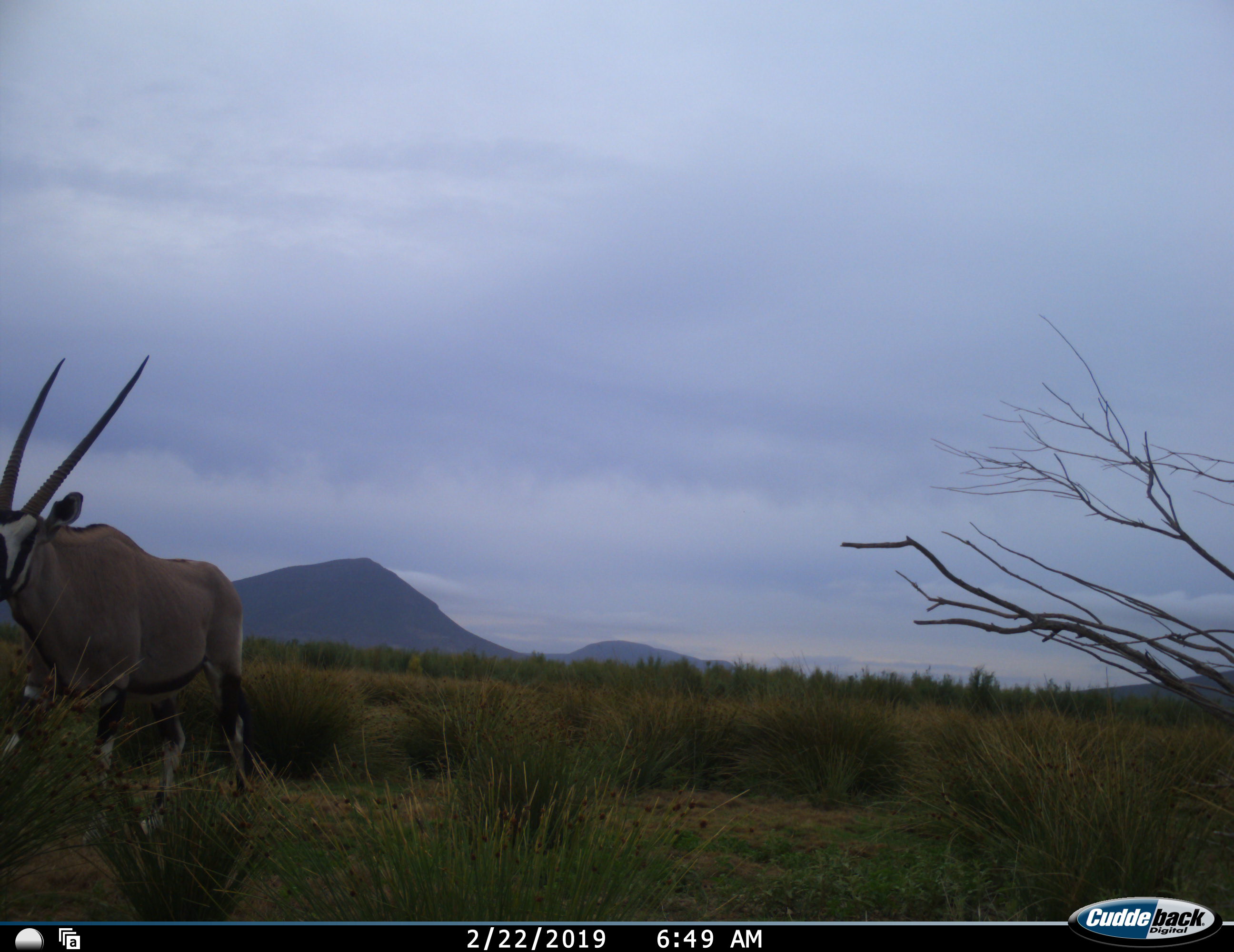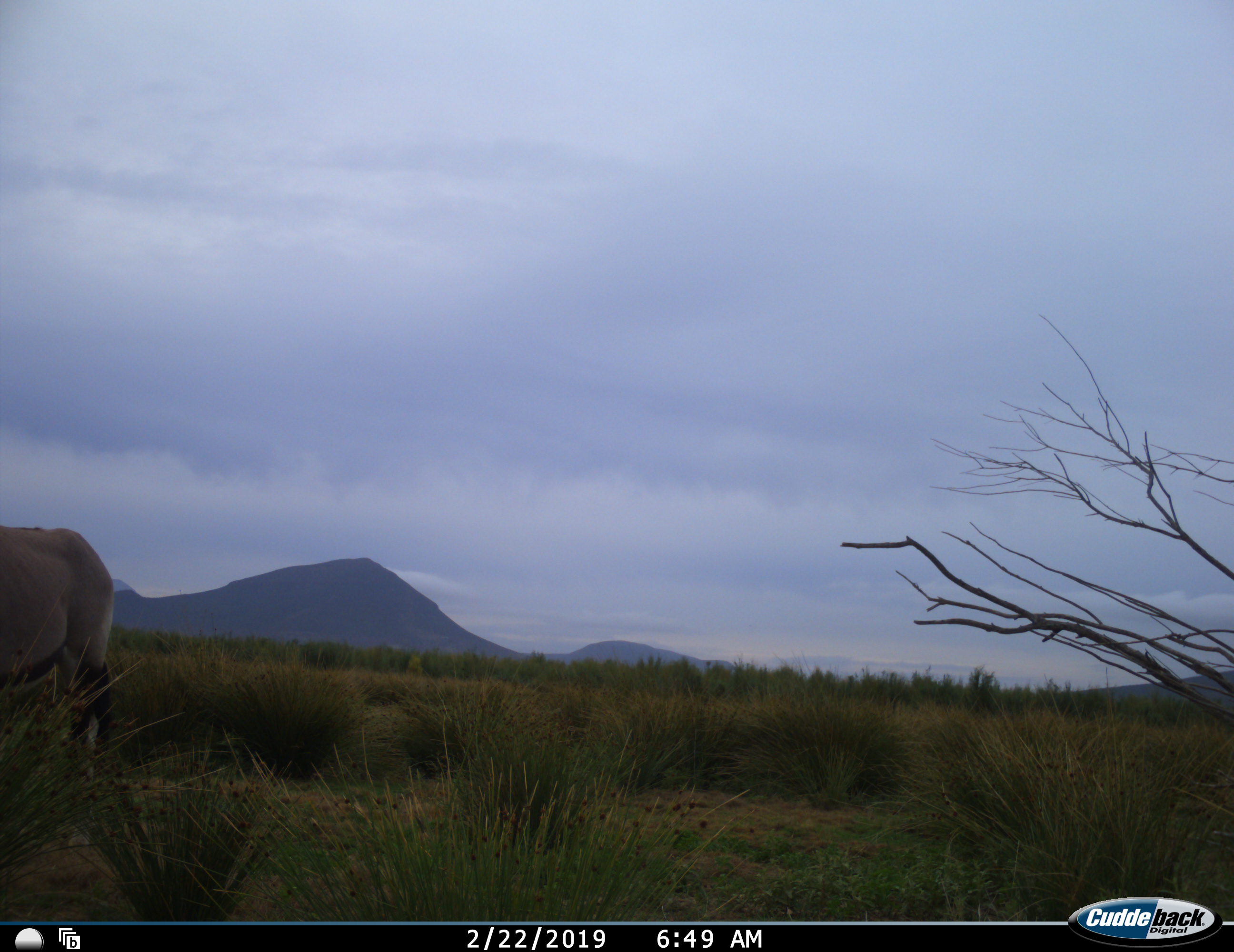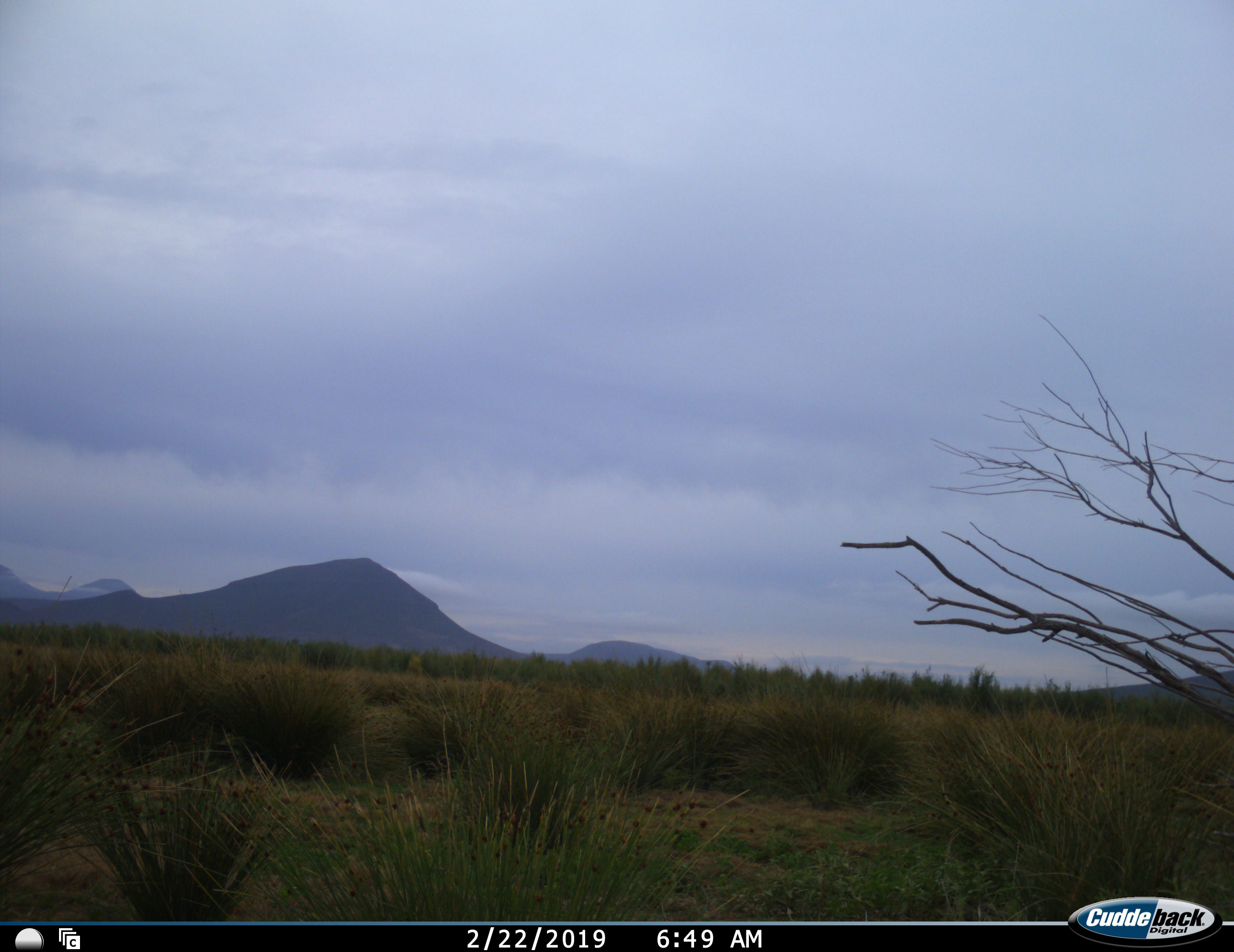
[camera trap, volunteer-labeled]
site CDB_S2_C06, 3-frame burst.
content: unidentified animal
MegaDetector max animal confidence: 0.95